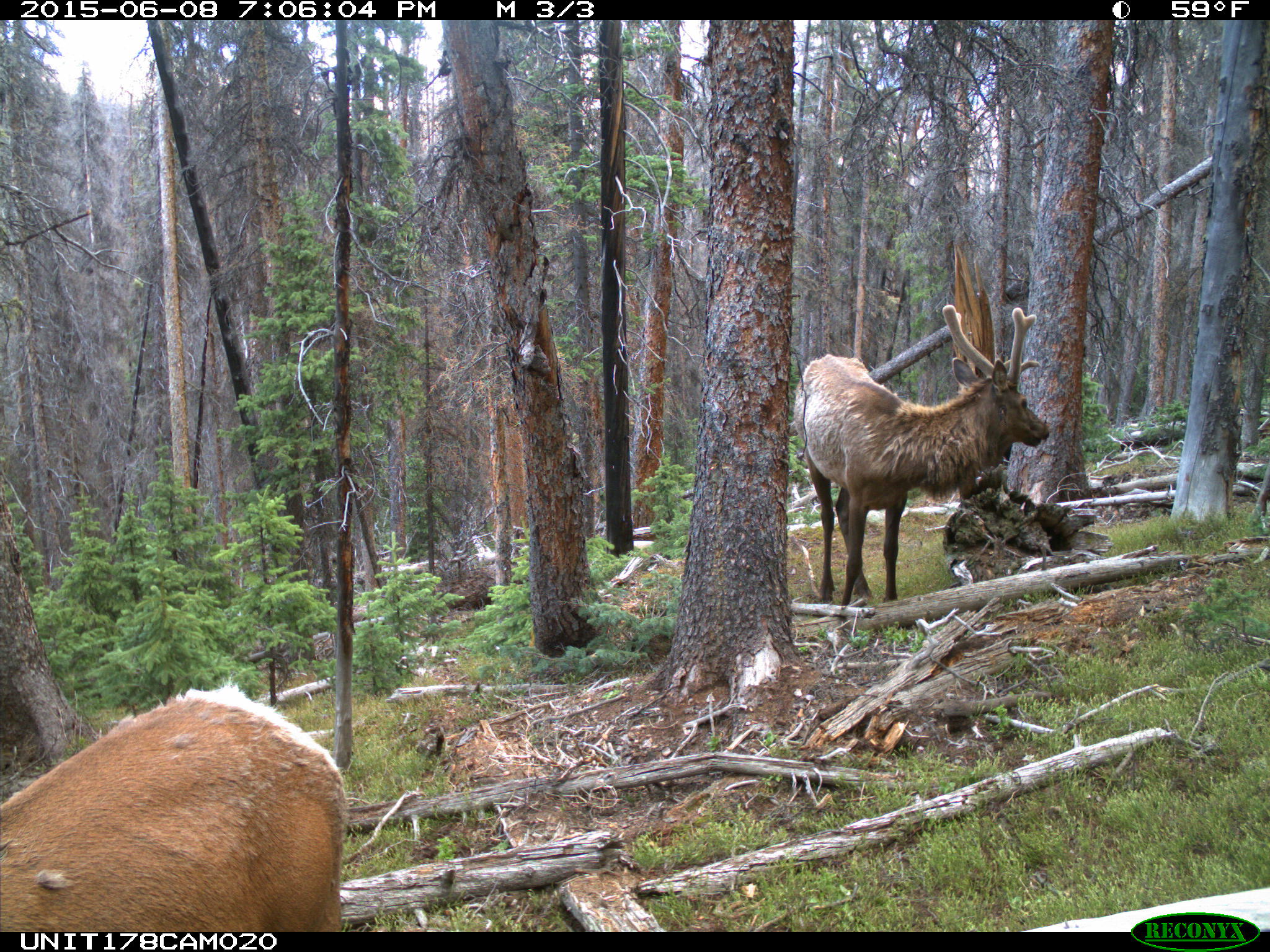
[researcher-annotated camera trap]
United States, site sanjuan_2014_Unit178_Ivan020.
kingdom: Animalia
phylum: Chordata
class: Mammalia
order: Artiodactyla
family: Cervidae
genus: Cervus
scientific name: Cervus elaphus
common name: red deer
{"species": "Cervus elaphus (red deer)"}